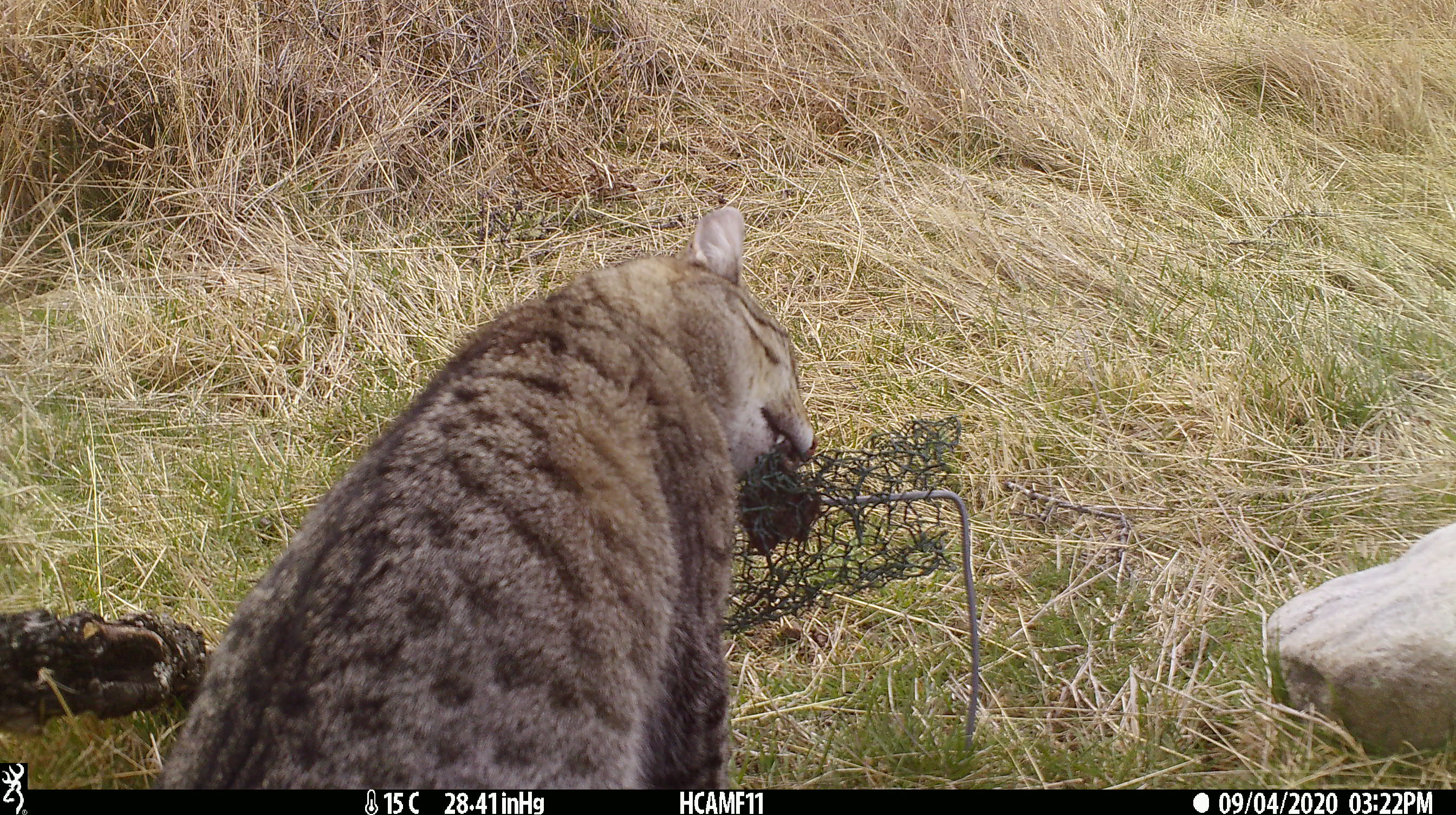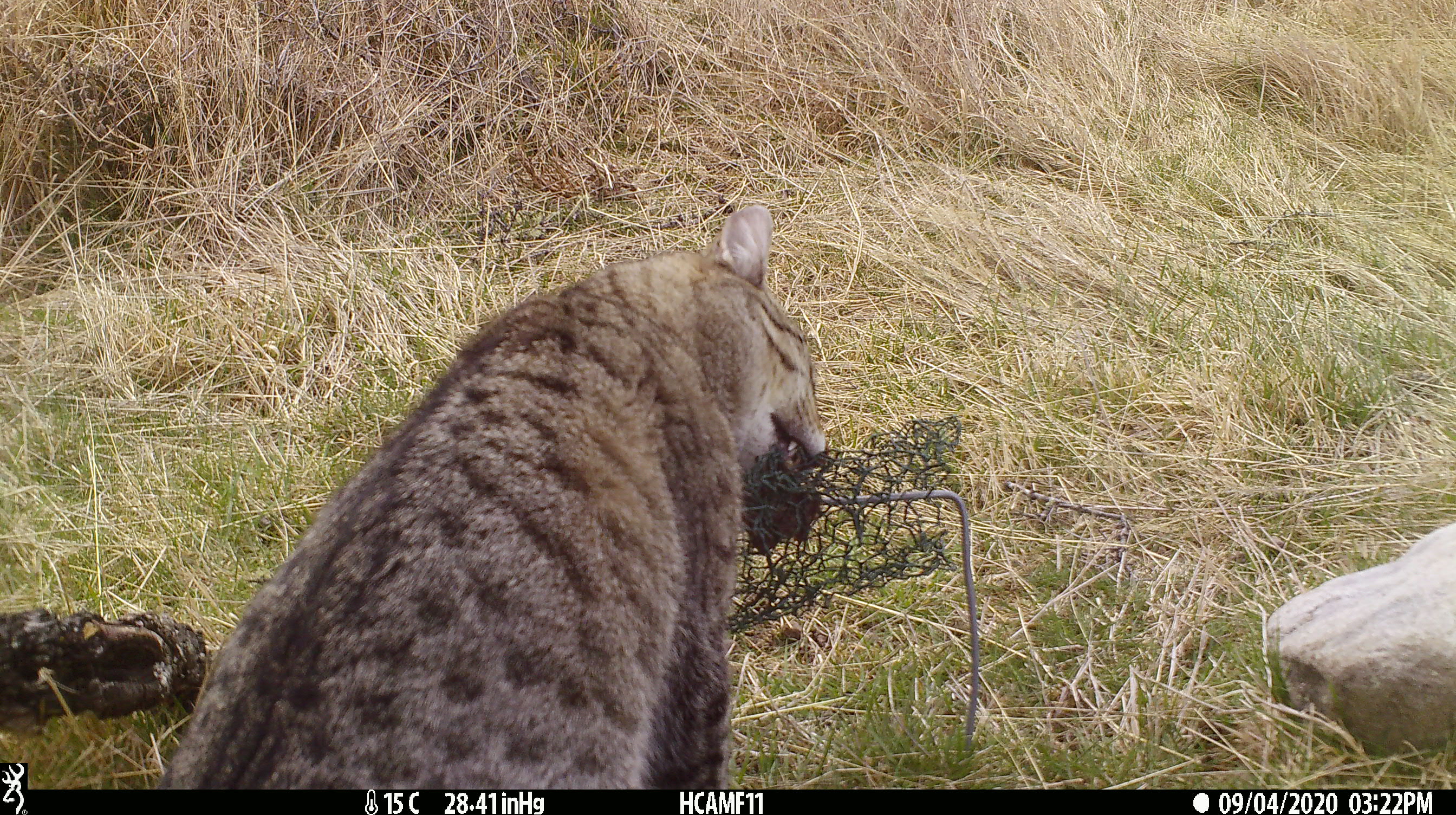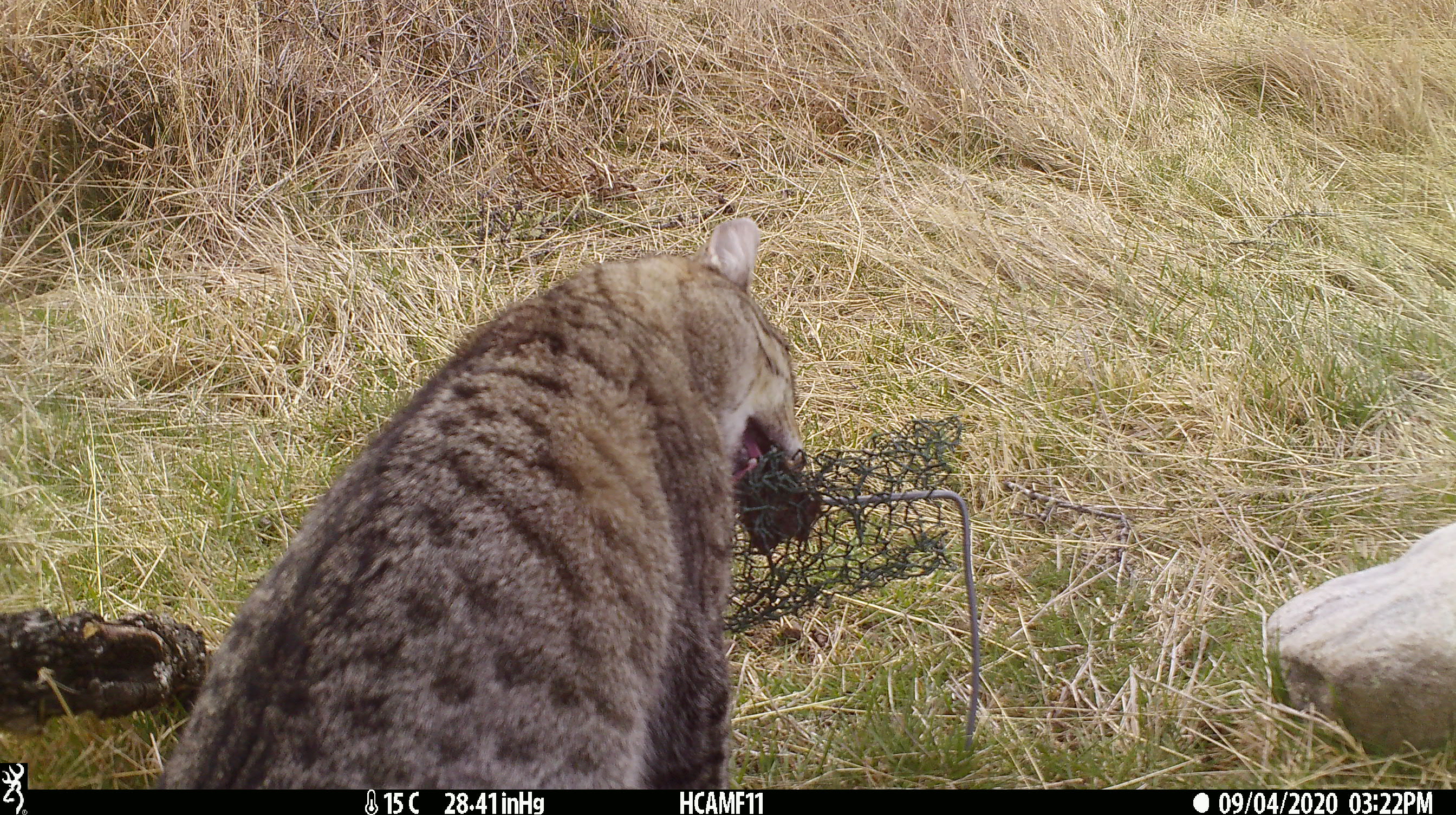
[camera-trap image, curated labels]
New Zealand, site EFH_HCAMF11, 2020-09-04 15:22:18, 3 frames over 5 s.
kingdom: Animalia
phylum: Chordata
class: Mammalia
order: Carnivora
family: Felidae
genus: Felis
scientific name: Felis catus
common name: domestic cat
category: cat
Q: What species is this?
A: Cat (domestic cat) (Felis catus).